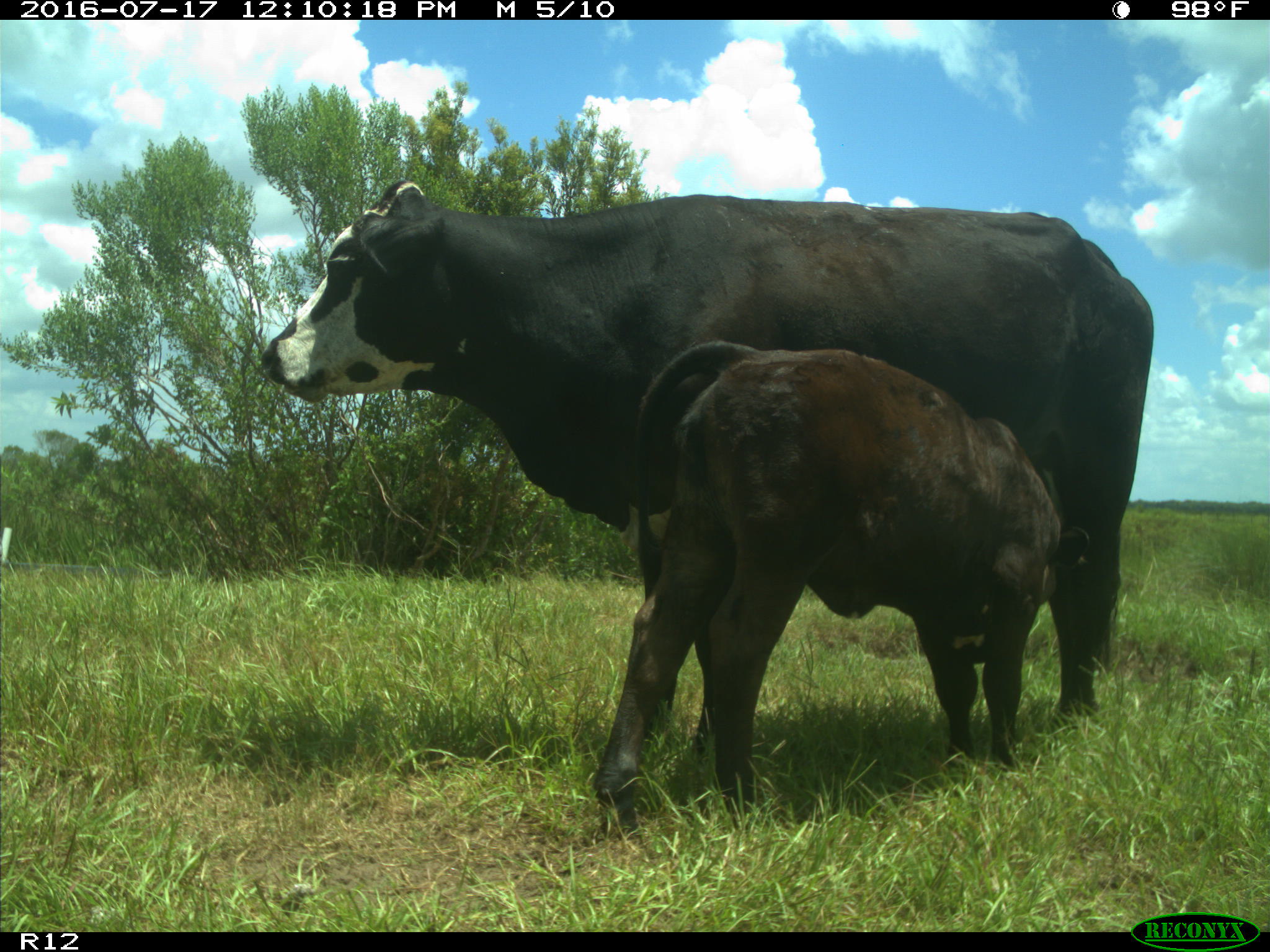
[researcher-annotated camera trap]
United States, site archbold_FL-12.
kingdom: Animalia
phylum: Chordata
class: Mammalia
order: Artiodactyla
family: Bovidae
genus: Bos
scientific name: Bos taurus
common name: domestic cow